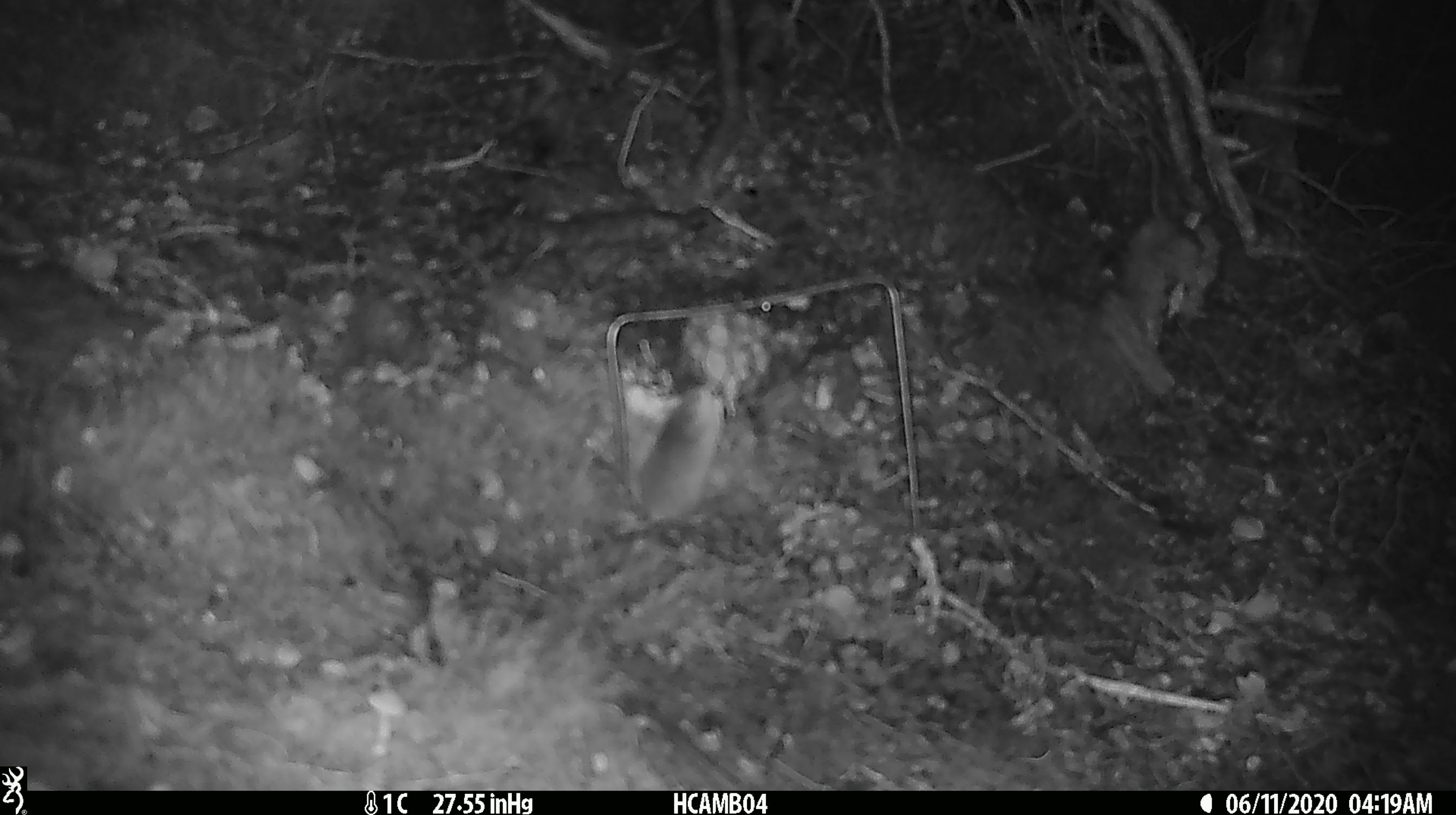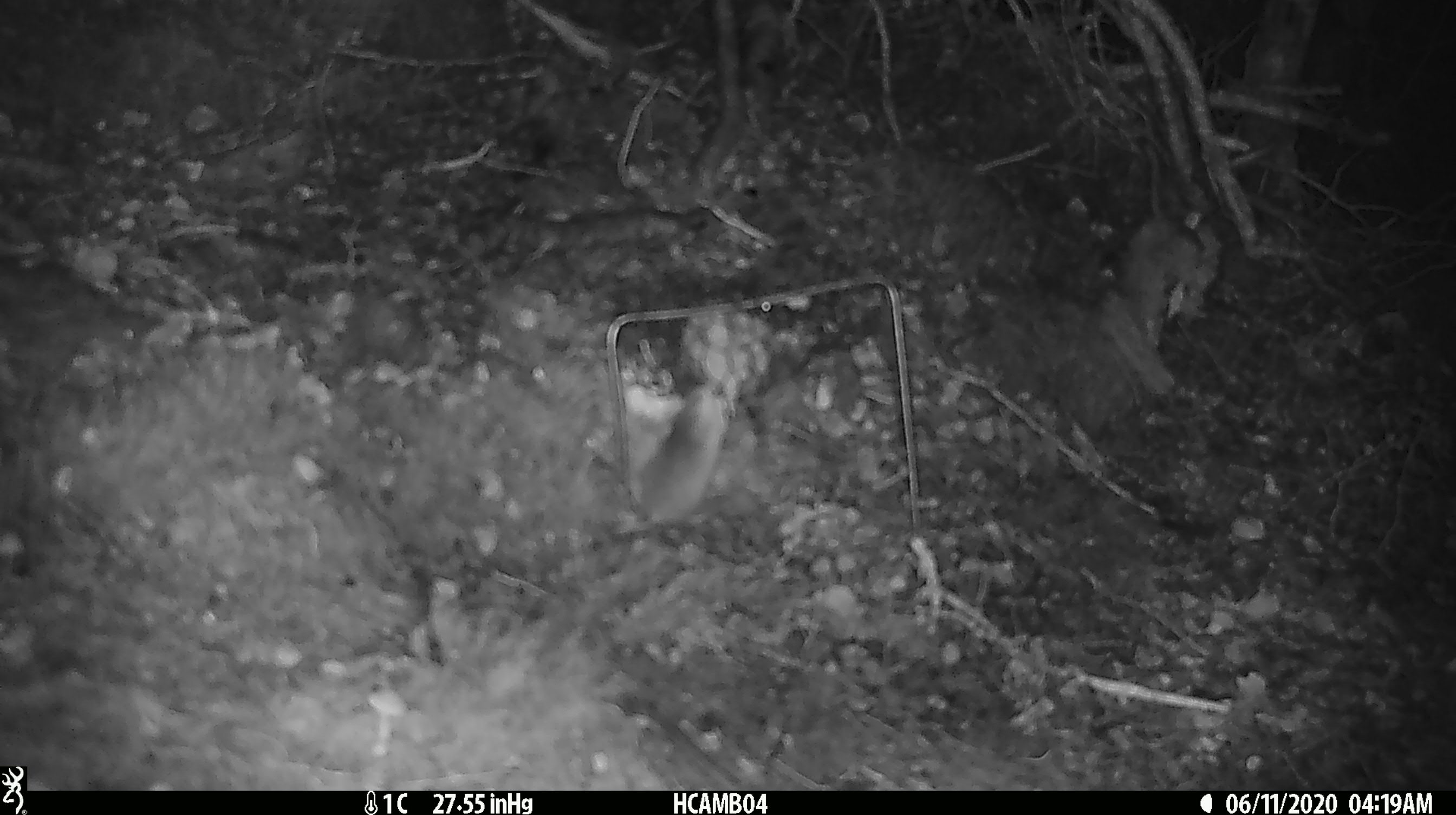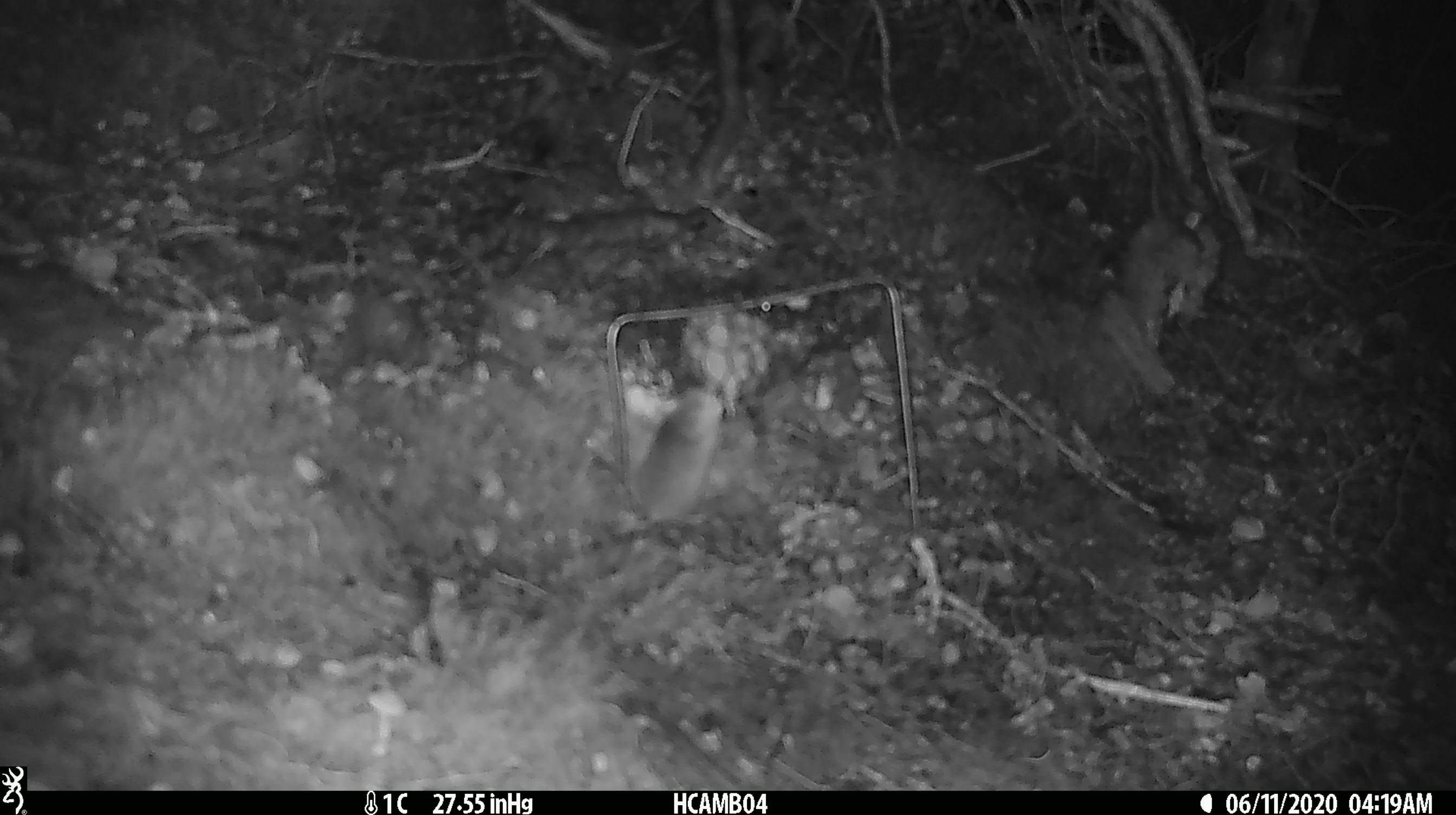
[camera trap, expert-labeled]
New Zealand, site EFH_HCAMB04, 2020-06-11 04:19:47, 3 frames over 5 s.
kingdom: Animalia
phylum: Chordata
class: Mammalia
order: Rodentia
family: Muridae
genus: Mus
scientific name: Mus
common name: mouse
Mouse (Mus).